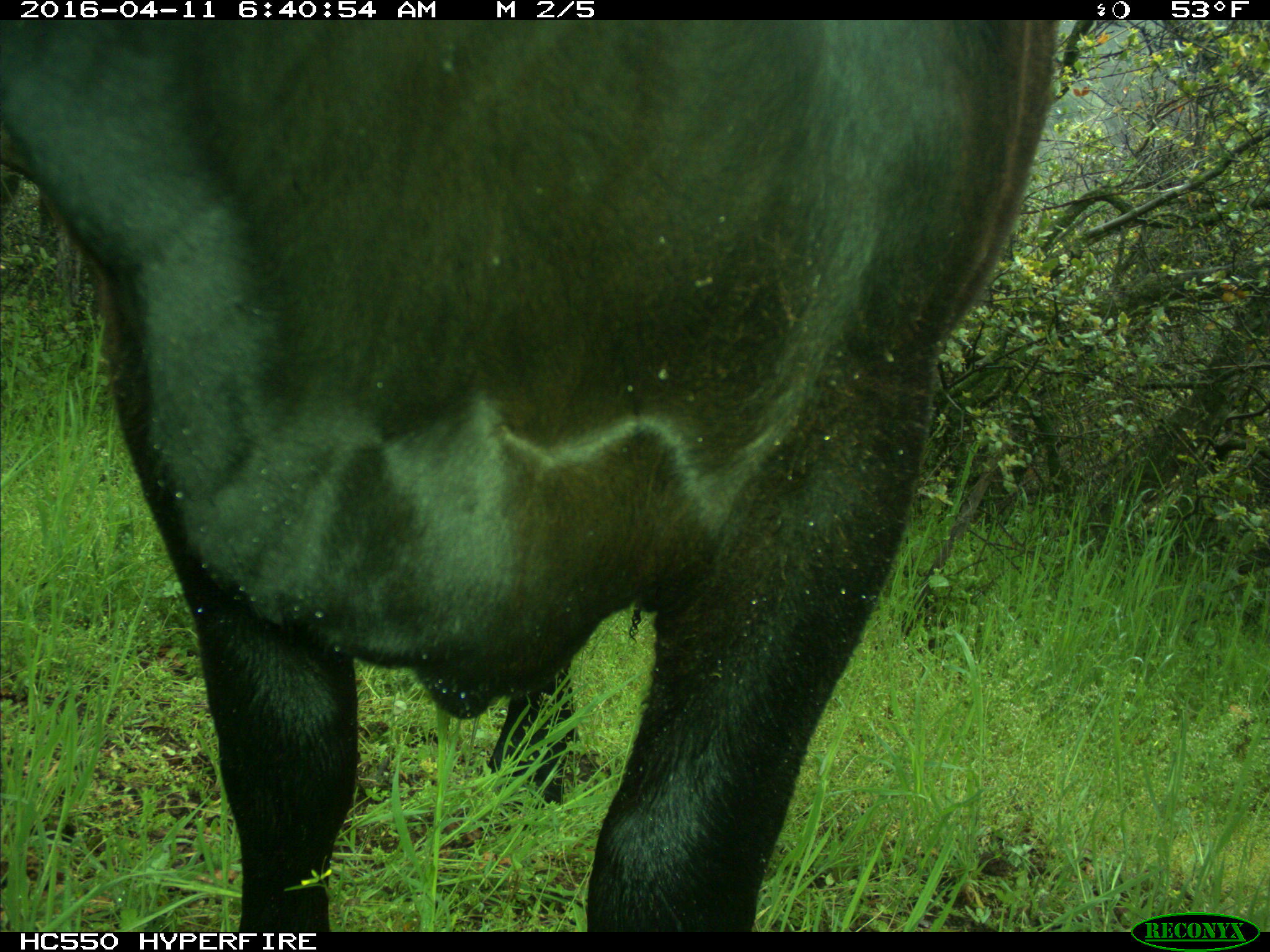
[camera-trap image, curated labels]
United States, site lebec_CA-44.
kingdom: Animalia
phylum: Chordata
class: Mammalia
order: Artiodactyla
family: Bovidae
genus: Bos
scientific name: Bos taurus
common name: domestic cow